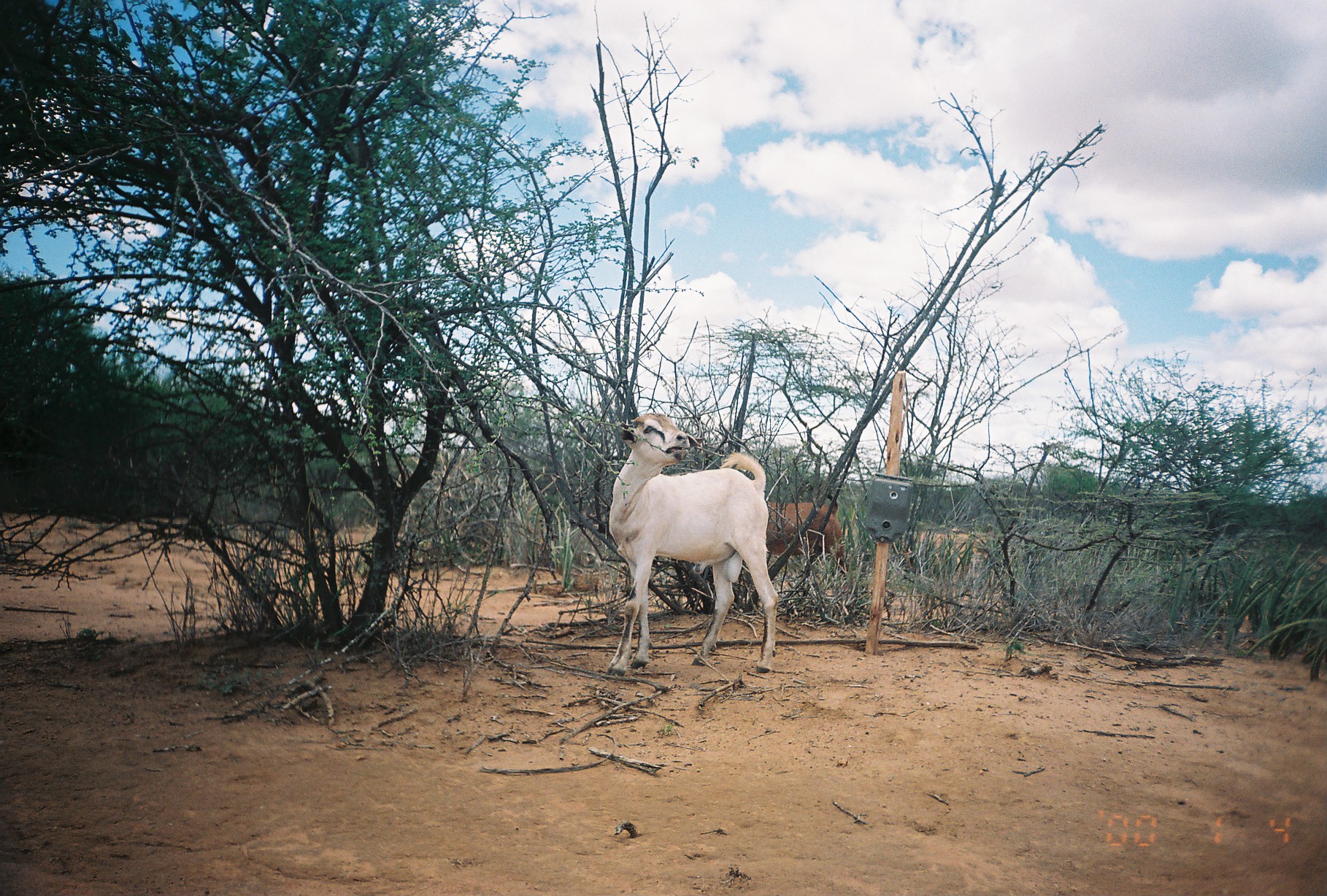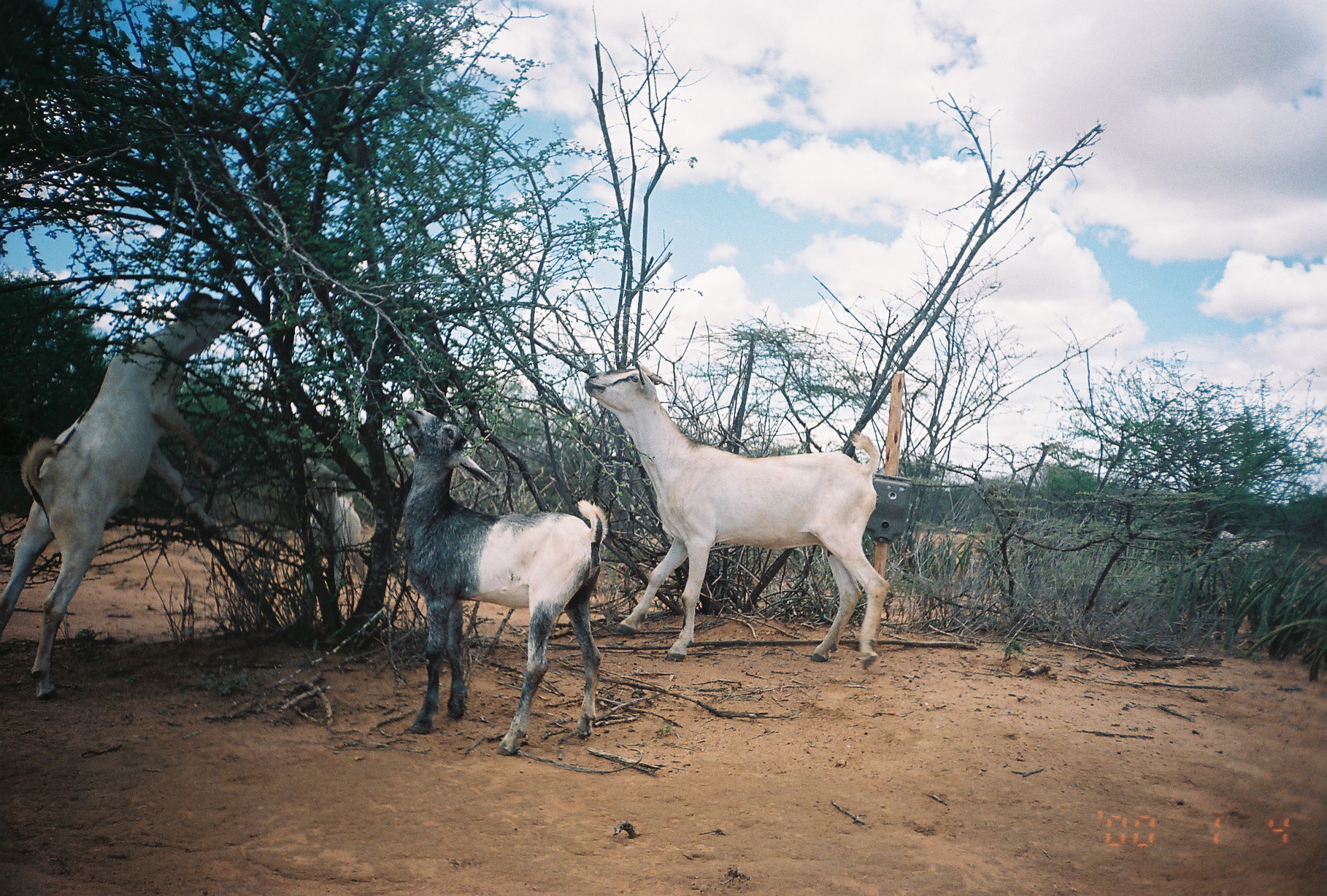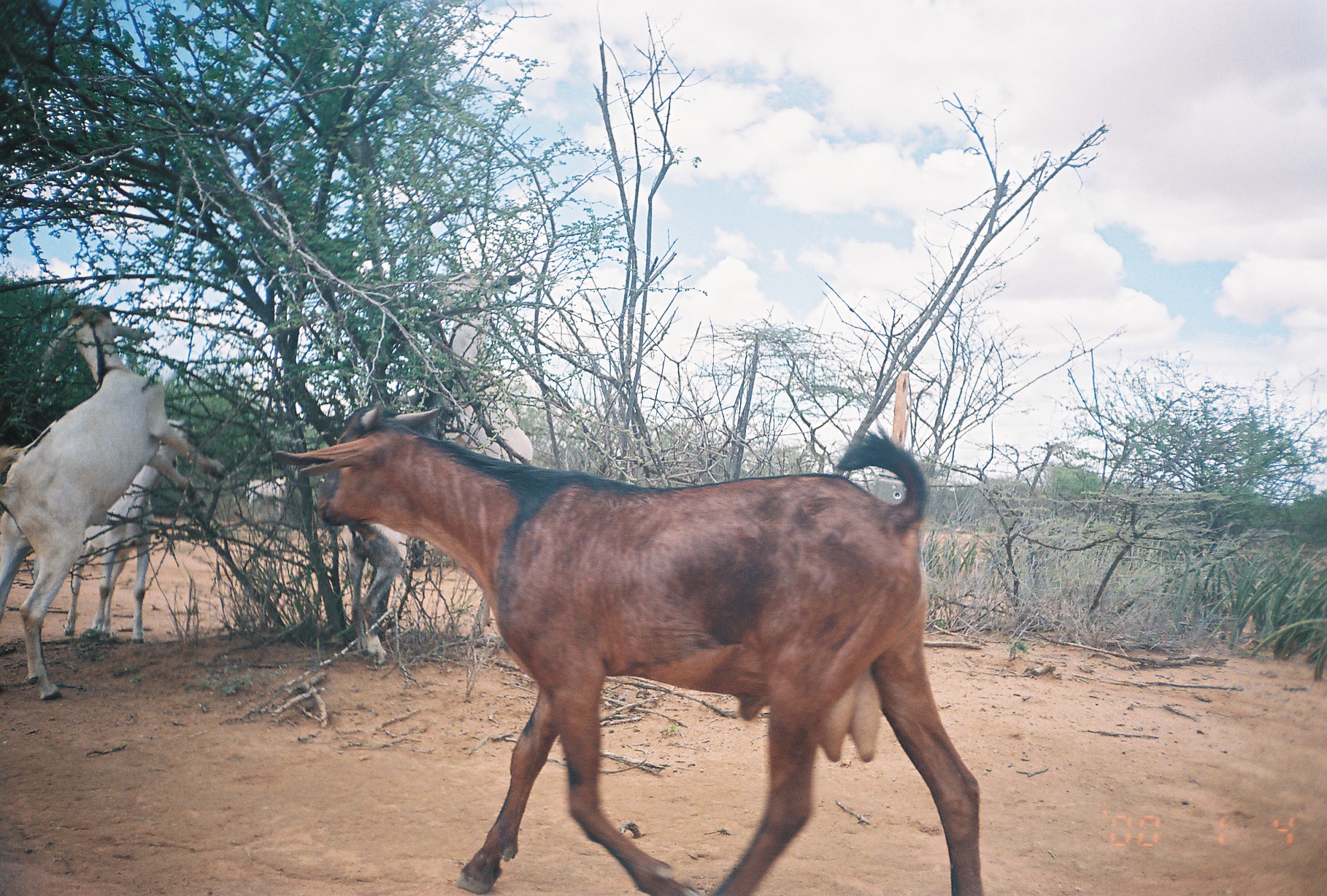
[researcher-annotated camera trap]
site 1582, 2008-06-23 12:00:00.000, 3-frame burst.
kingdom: Animalia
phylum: Chordata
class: Mammalia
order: Artiodactyla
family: Bovidae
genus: Capra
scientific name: Capra aegagrus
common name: wild goat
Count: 2.